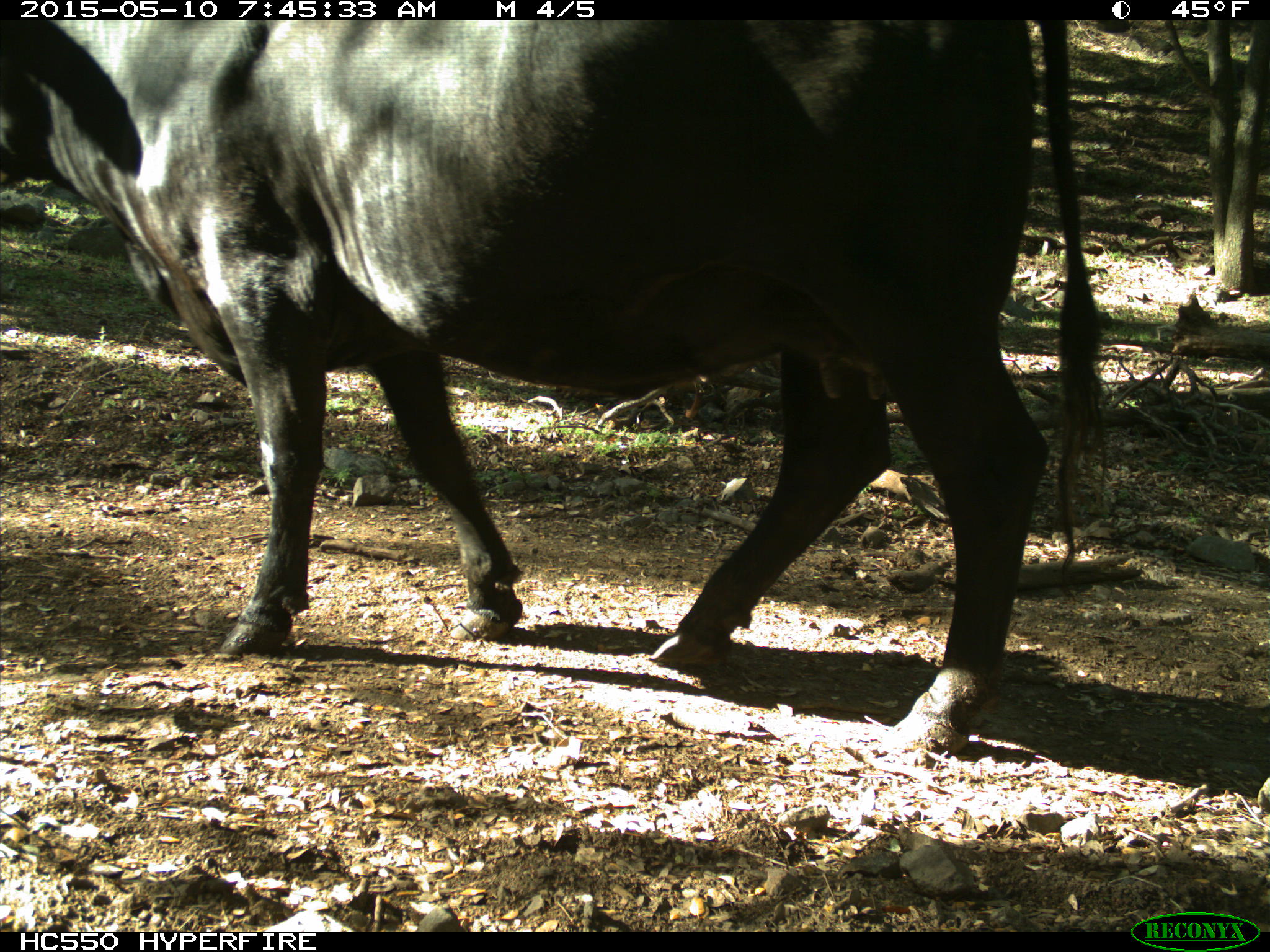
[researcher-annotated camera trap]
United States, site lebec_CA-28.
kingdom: Animalia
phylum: Chordata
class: Mammalia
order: Artiodactyla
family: Bovidae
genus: Bos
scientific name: Bos taurus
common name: domestic cow